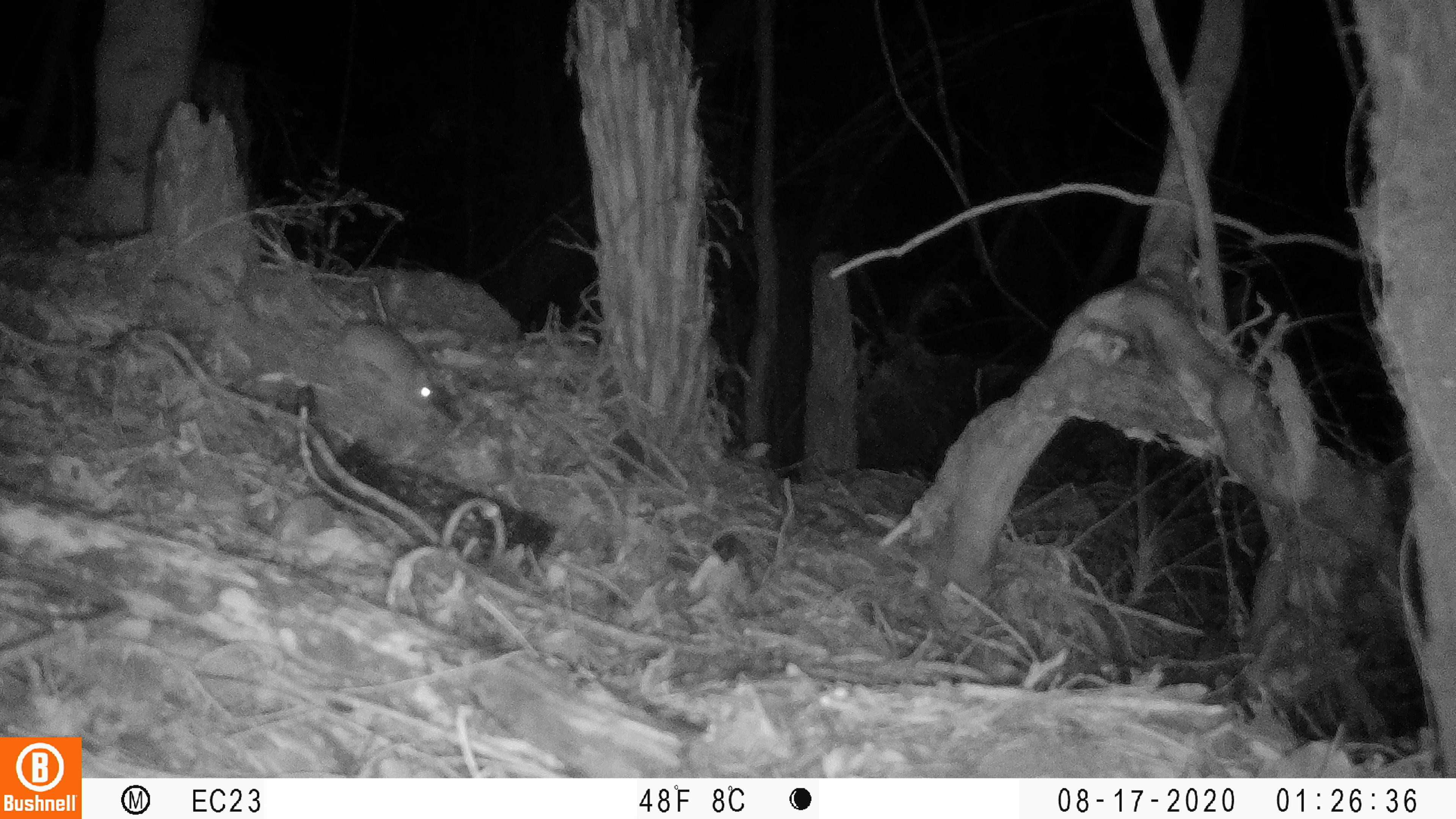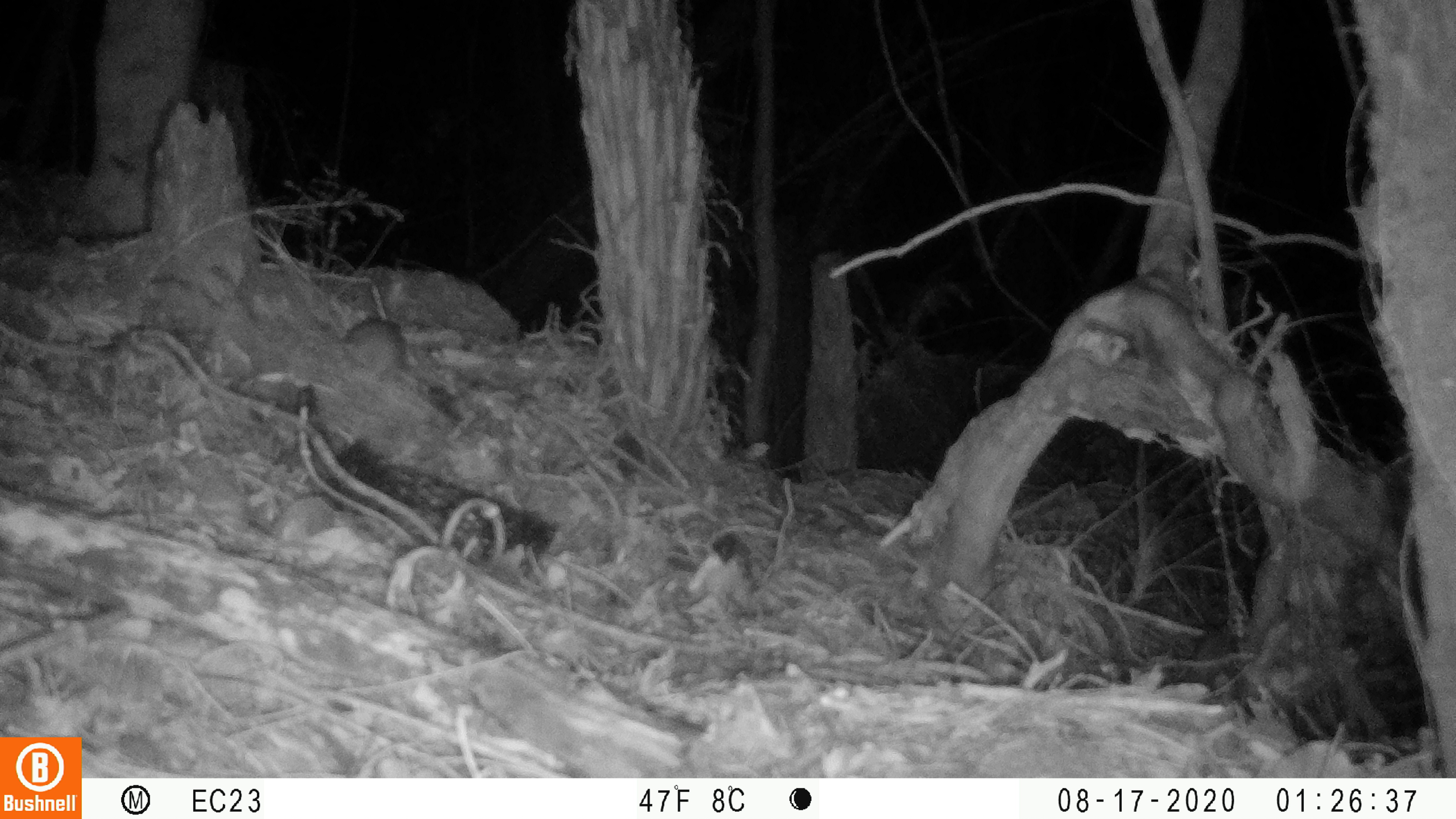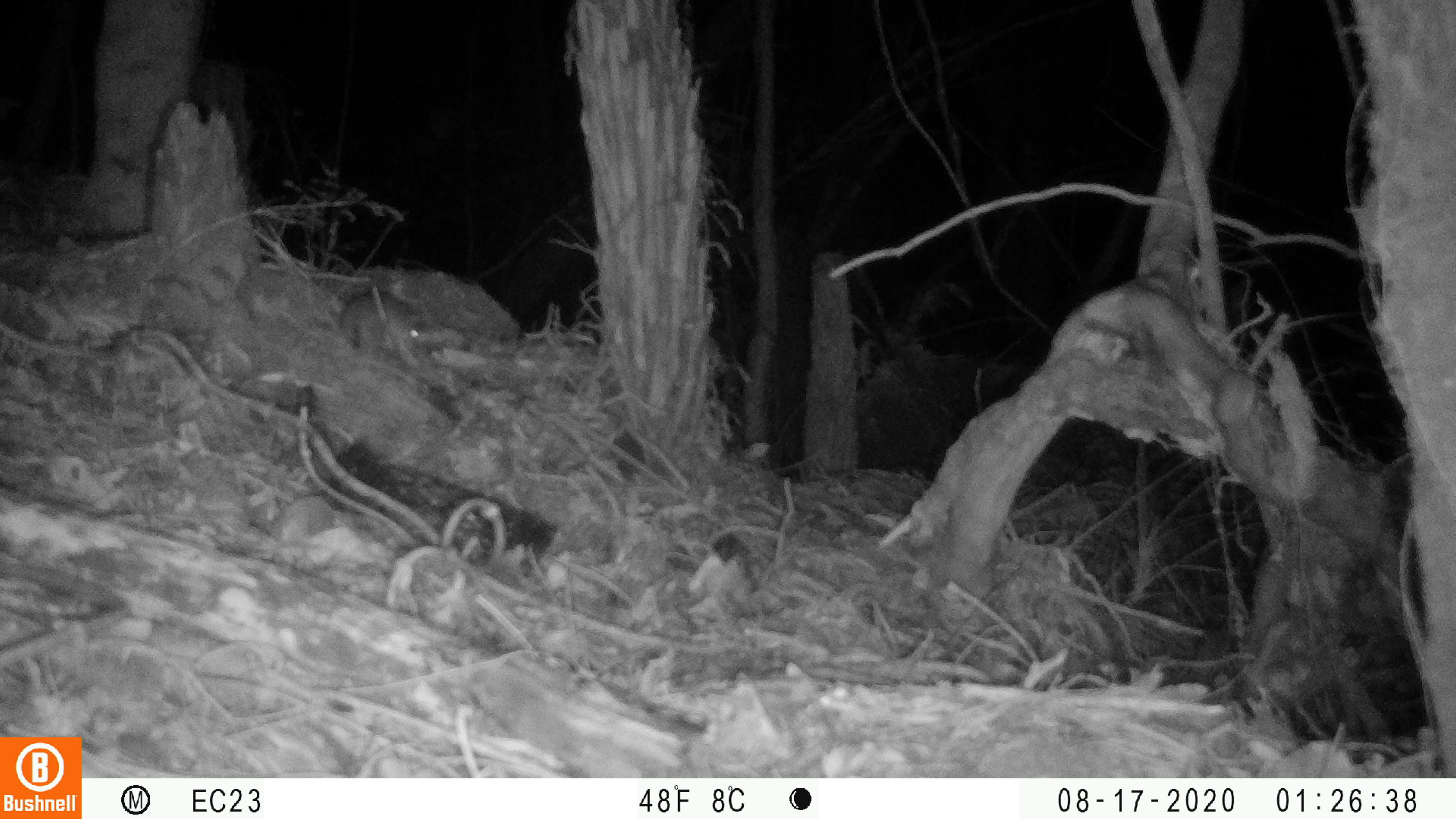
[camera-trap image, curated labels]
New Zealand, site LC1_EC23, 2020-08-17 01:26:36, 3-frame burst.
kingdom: Animalia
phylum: Chordata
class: Mammalia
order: Rodentia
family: Muridae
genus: Rattus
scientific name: Rattus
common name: rat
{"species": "rat (Rattus)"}